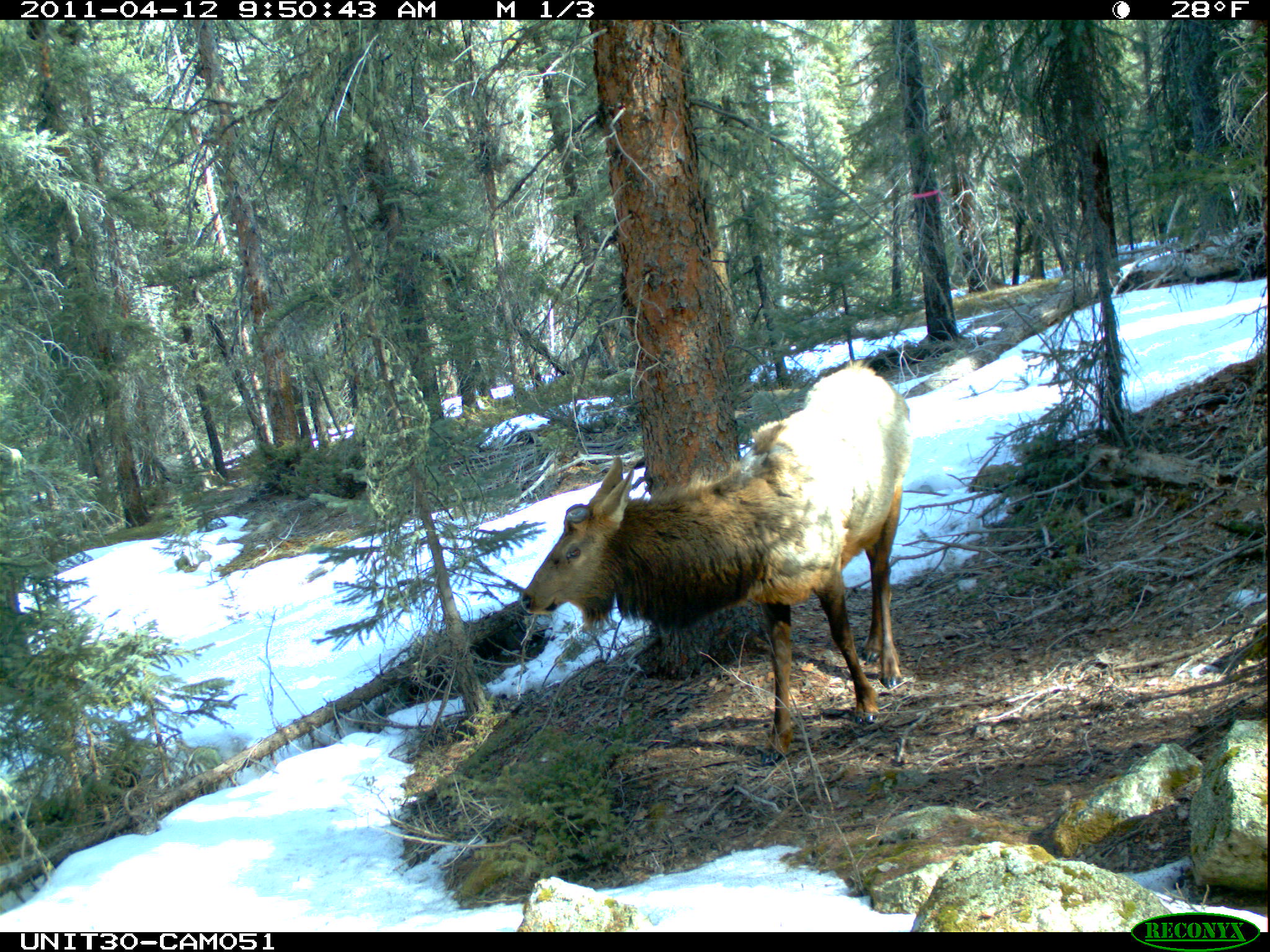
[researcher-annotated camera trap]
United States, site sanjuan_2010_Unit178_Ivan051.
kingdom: Animalia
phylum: Chordata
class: Mammalia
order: Artiodactyla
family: Cervidae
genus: Cervus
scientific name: Cervus elaphus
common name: red deer